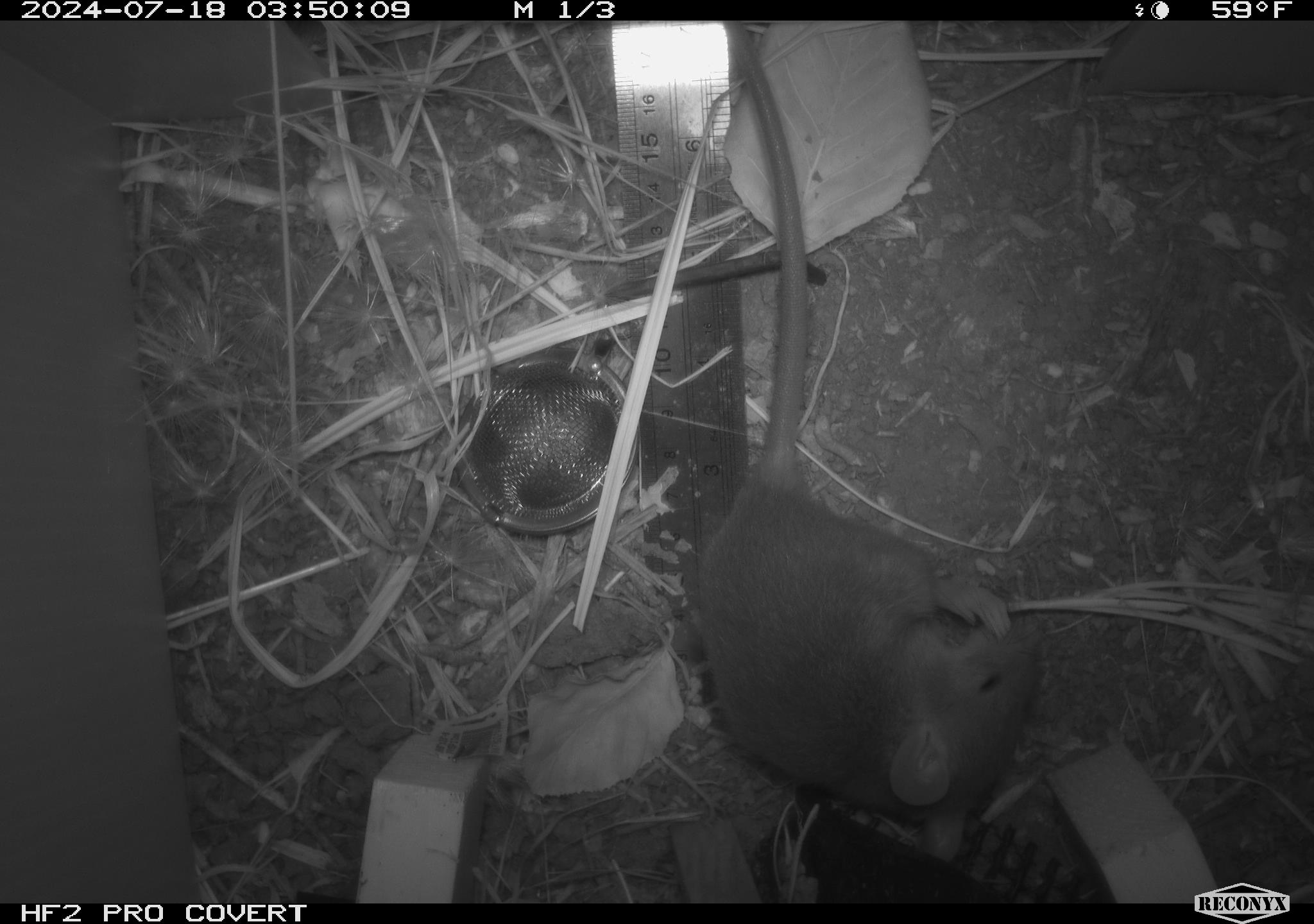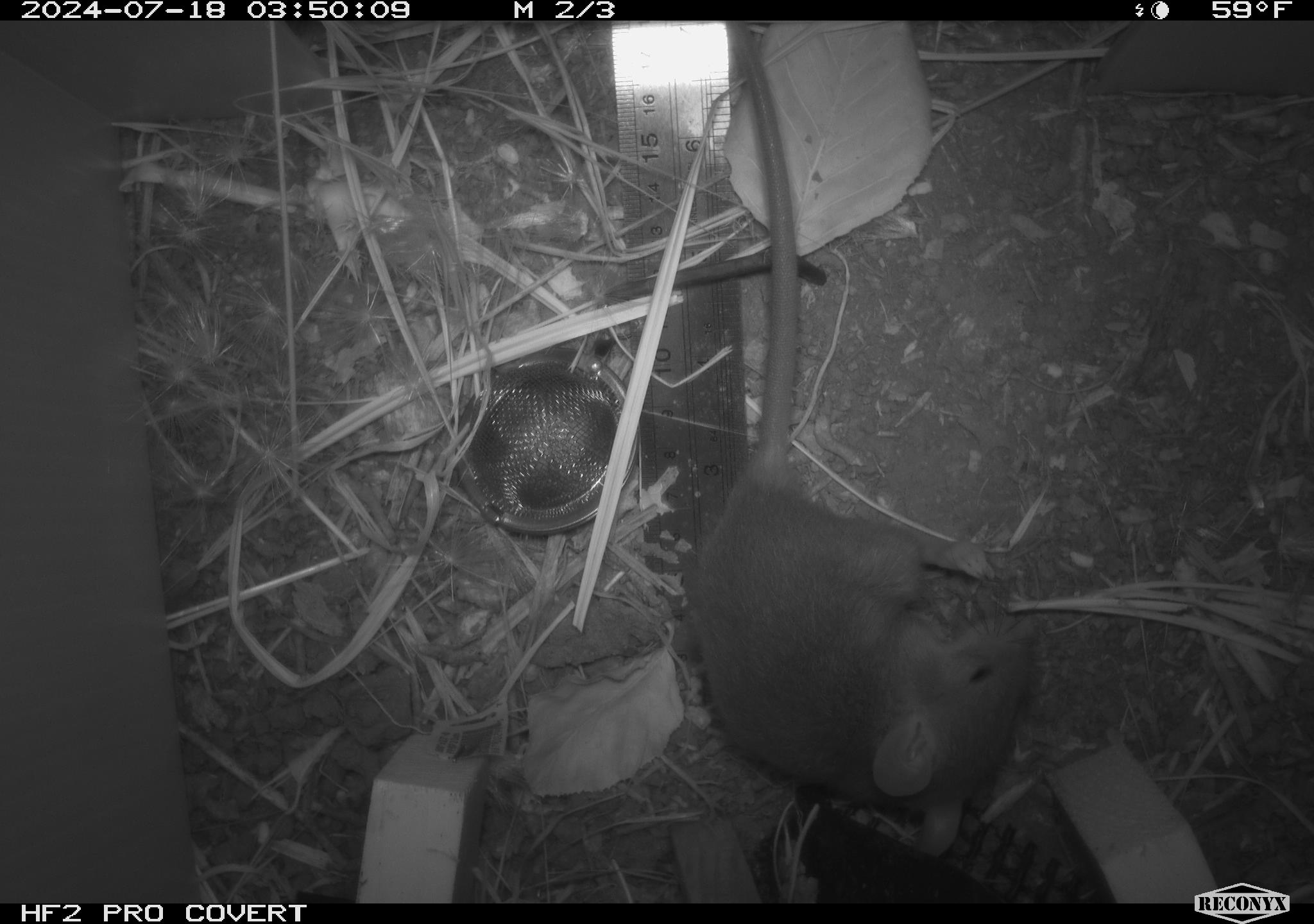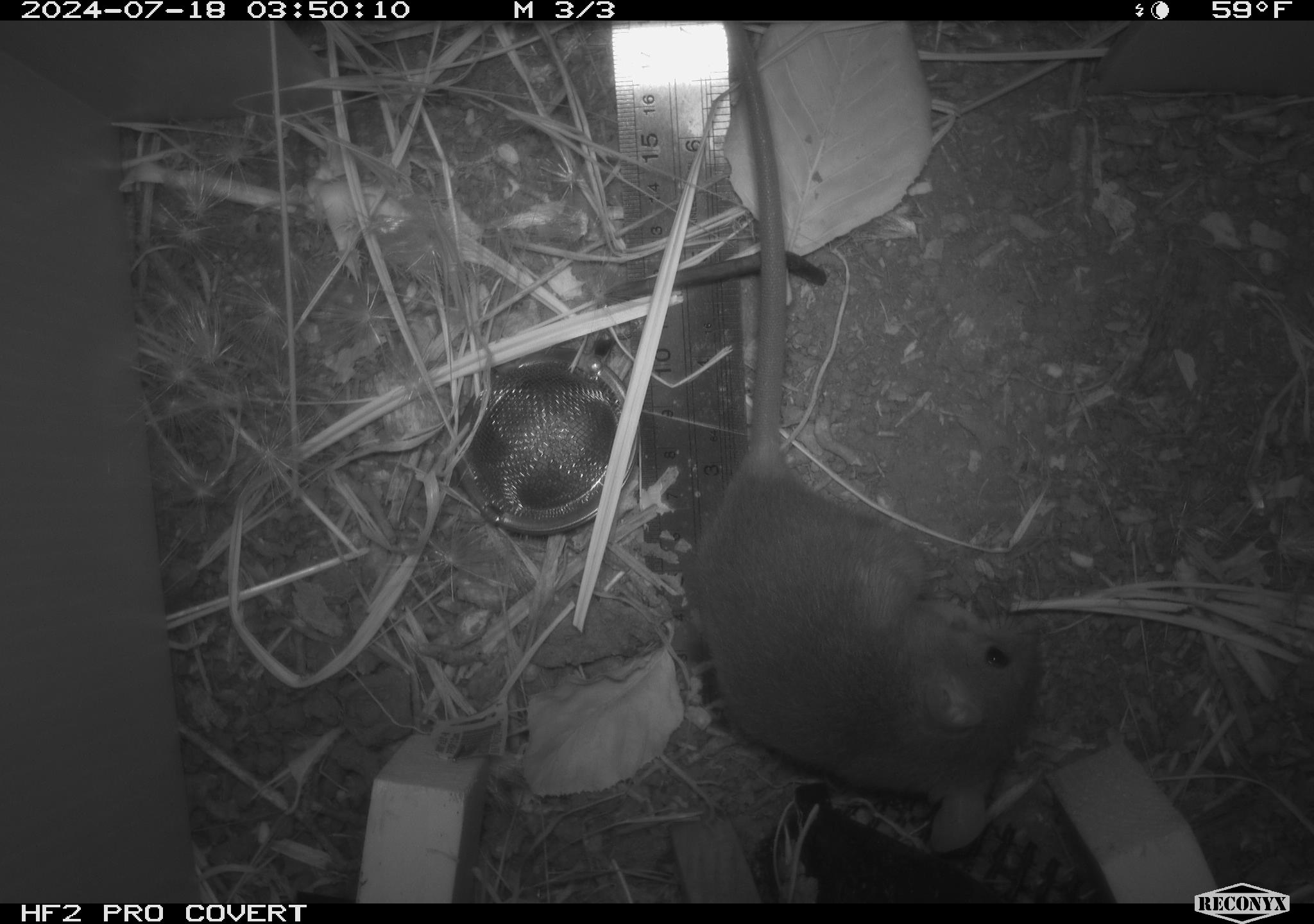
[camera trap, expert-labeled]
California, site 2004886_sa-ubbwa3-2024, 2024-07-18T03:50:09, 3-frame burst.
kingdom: Animalia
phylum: Chordata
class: Mammalia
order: Rodentia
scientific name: Rodentia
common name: mouse species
Mouse species (Rodentia).